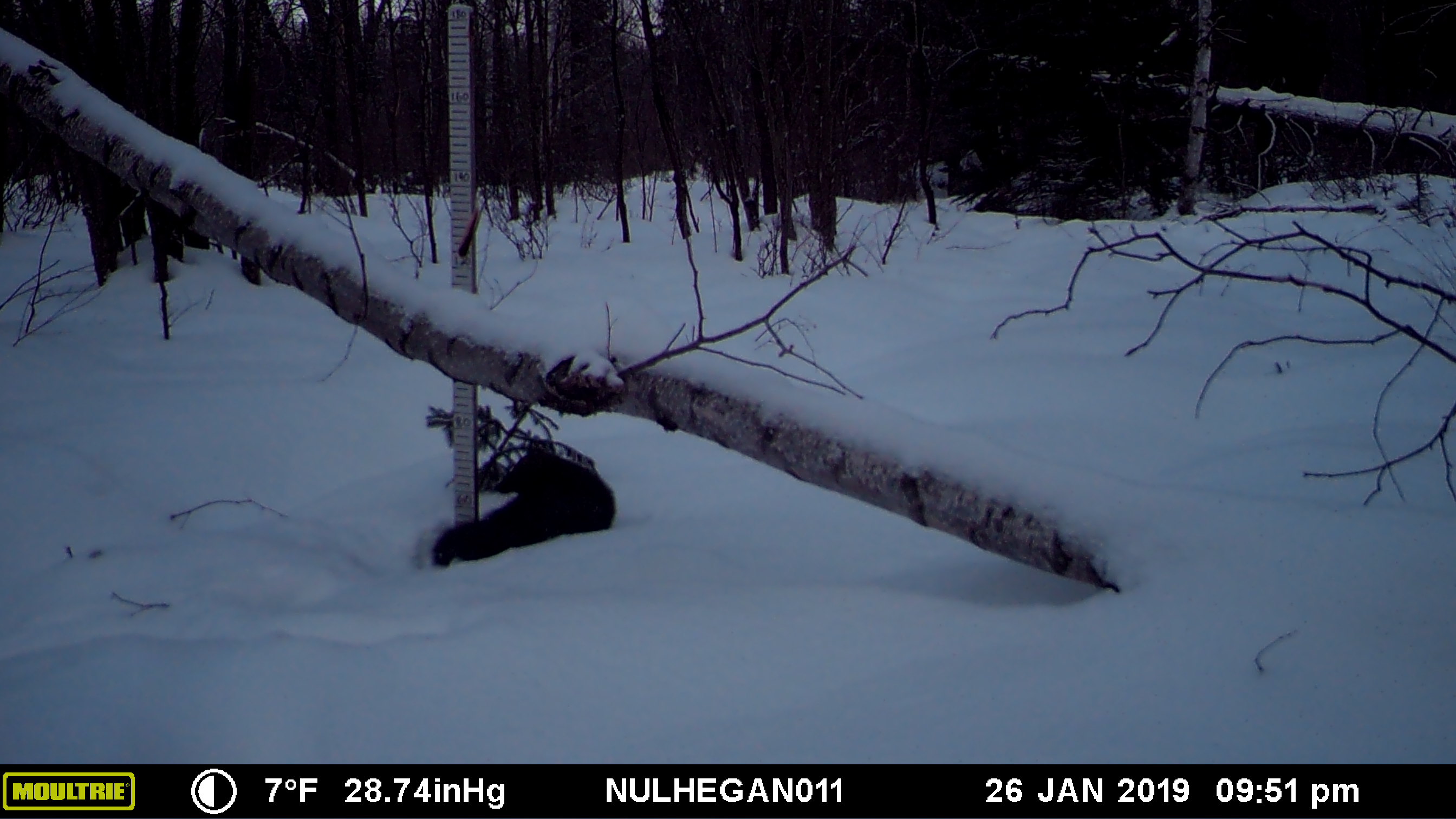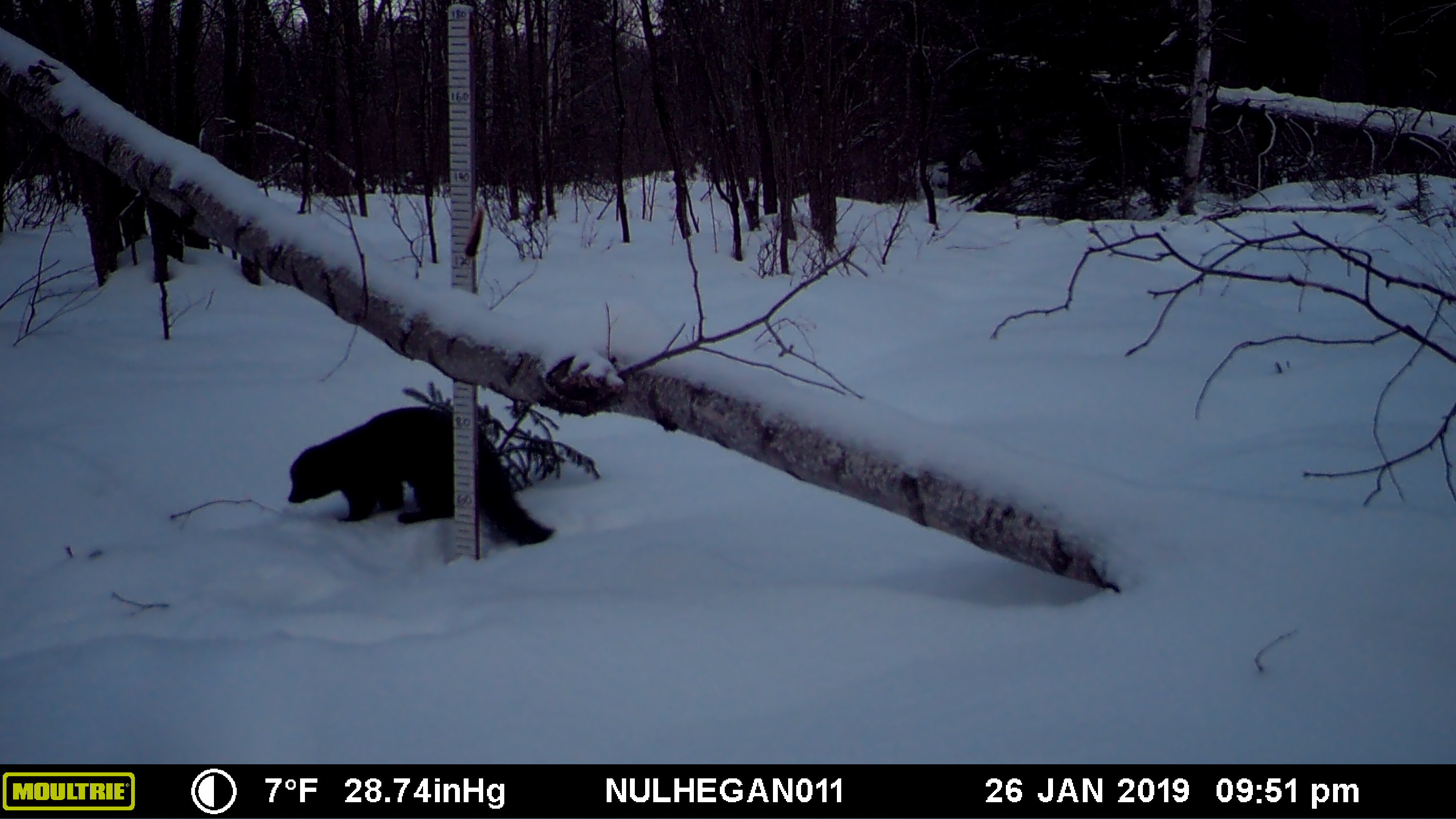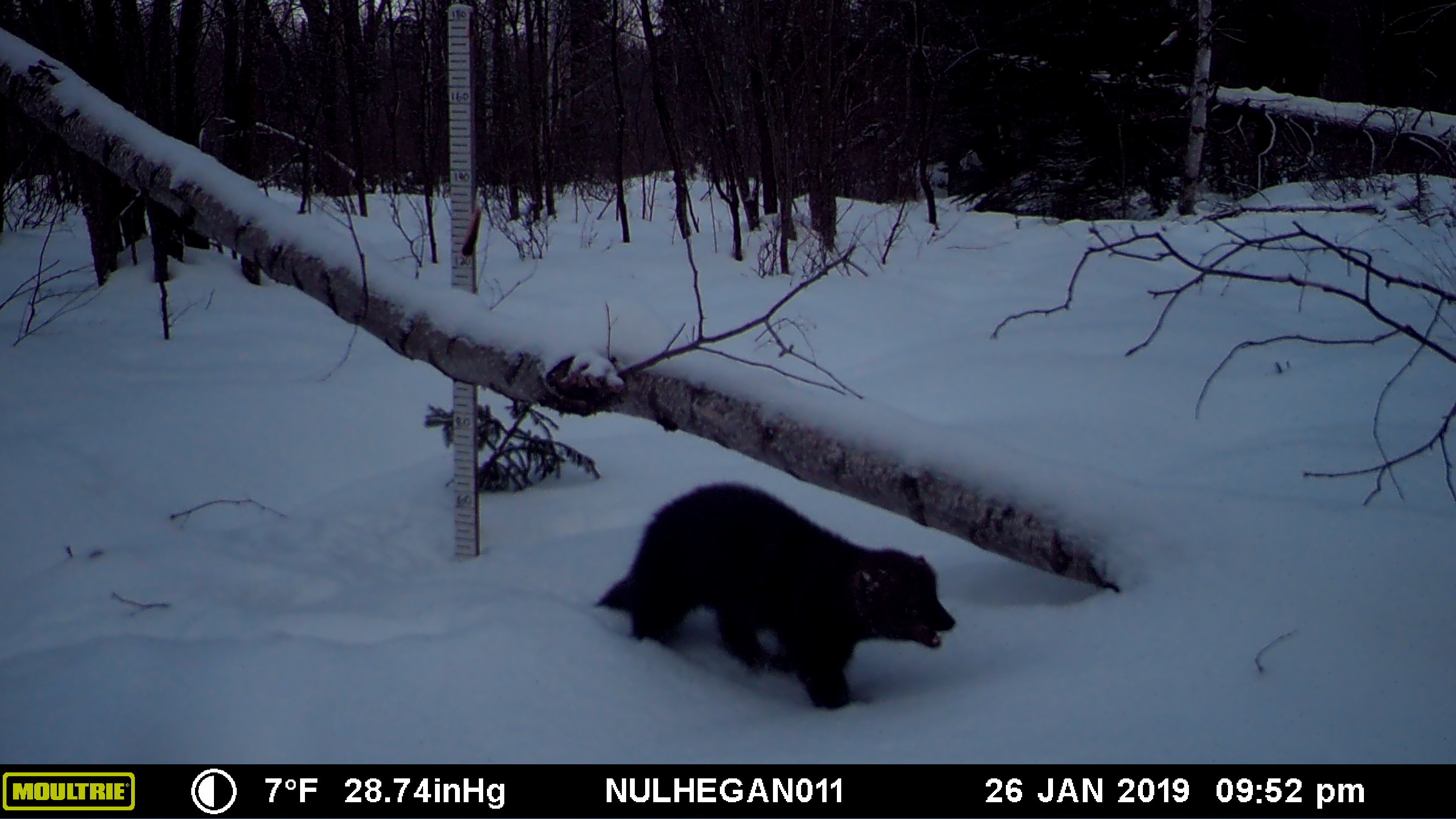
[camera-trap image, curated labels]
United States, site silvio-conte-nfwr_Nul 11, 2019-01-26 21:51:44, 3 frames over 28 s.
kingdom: Animalia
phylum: Chordata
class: Mammalia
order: Carnivora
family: Mustelidae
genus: Pekania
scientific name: Pekania pennanti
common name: fisher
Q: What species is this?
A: Fisher (Pekania pennanti).